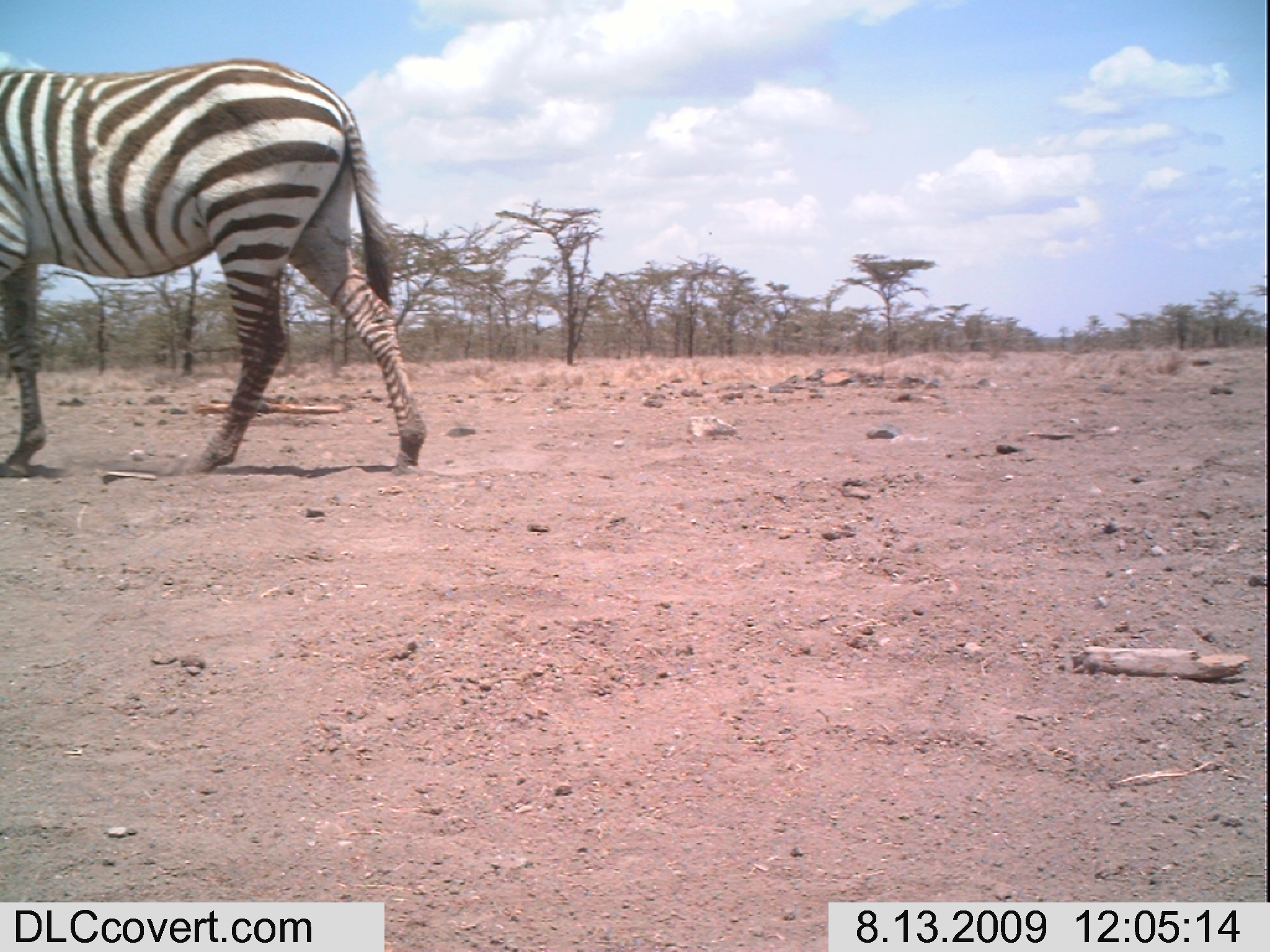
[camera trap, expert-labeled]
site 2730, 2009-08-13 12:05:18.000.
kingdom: Animalia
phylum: Chordata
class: Mammalia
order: Perissodactyla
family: Equidae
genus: Equus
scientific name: Equus quagga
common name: plains zebra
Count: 1.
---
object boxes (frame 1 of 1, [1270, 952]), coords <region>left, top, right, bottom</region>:
equus quagga: <region>0, 51, 431, 473</region>